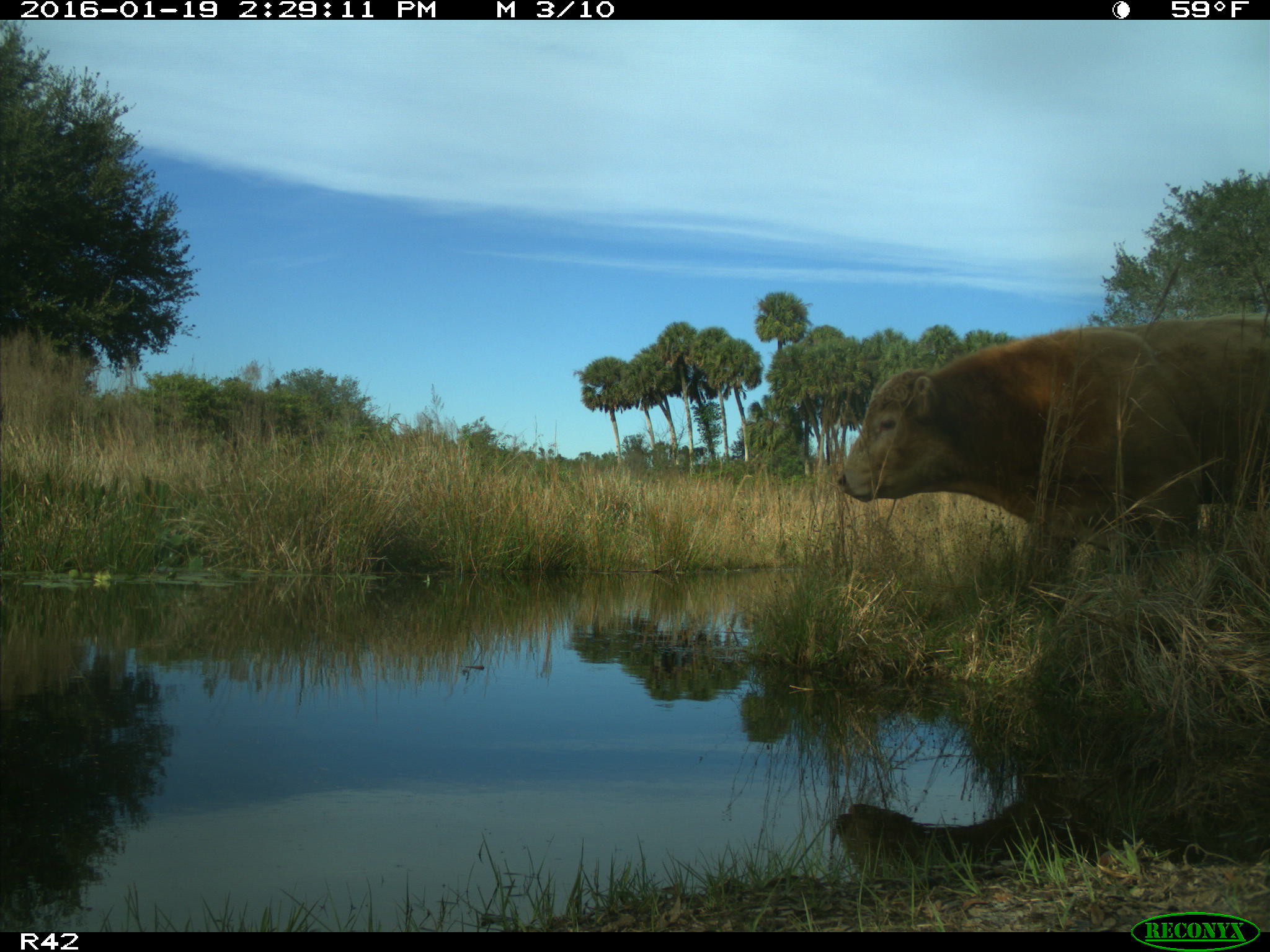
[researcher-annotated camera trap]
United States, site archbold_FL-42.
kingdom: Animalia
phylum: Chordata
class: Mammalia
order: Artiodactyla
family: Bovidae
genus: Bos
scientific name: Bos taurus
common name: domestic cow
Bos taurus (domestic cow).